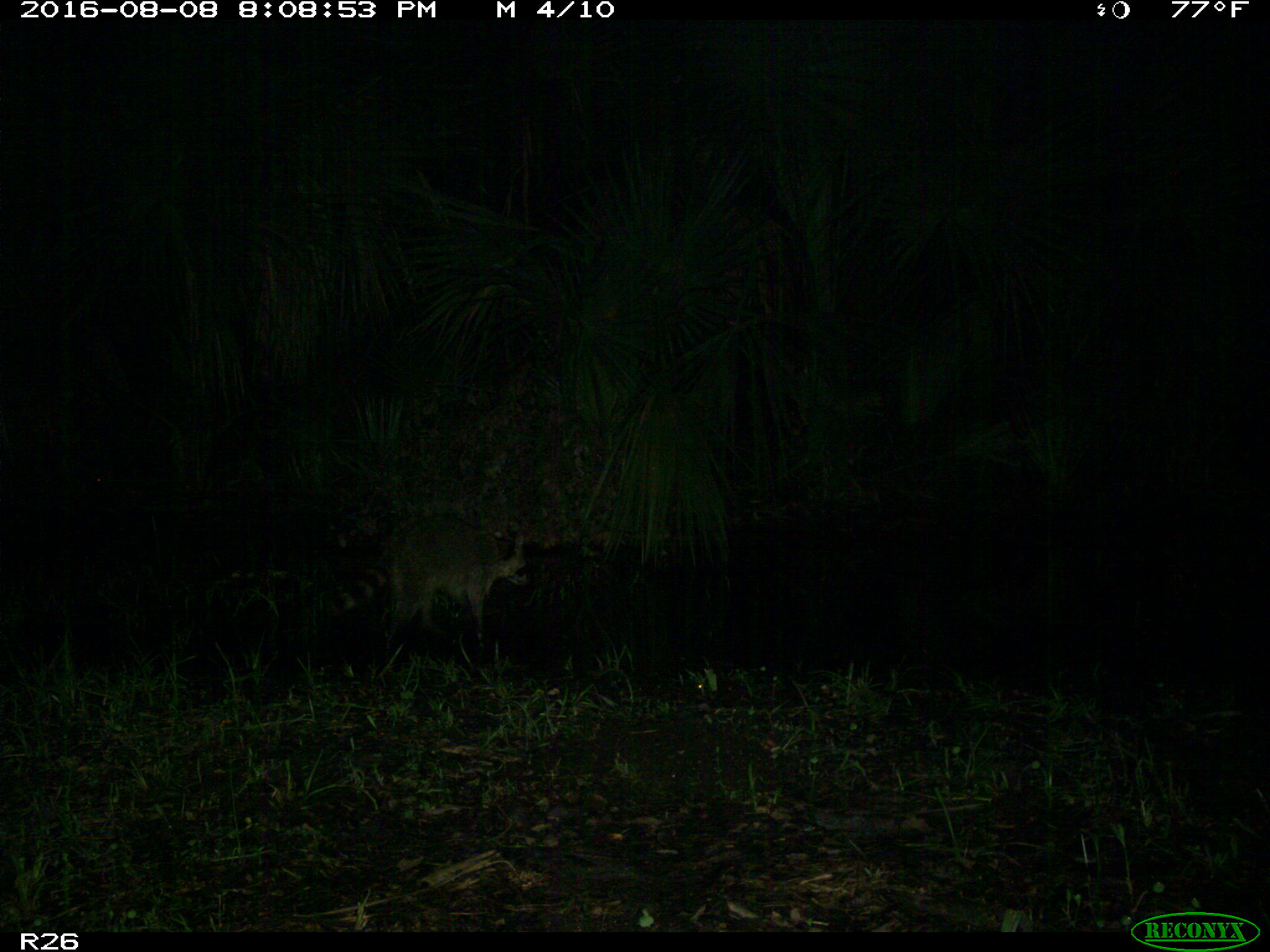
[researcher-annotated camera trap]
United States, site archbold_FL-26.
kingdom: Animalia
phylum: Chordata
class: Mammalia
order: Carnivora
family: Procyonidae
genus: Procyon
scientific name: Procyon lotor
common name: common raccoon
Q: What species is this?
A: Procyon lotor (common raccoon).